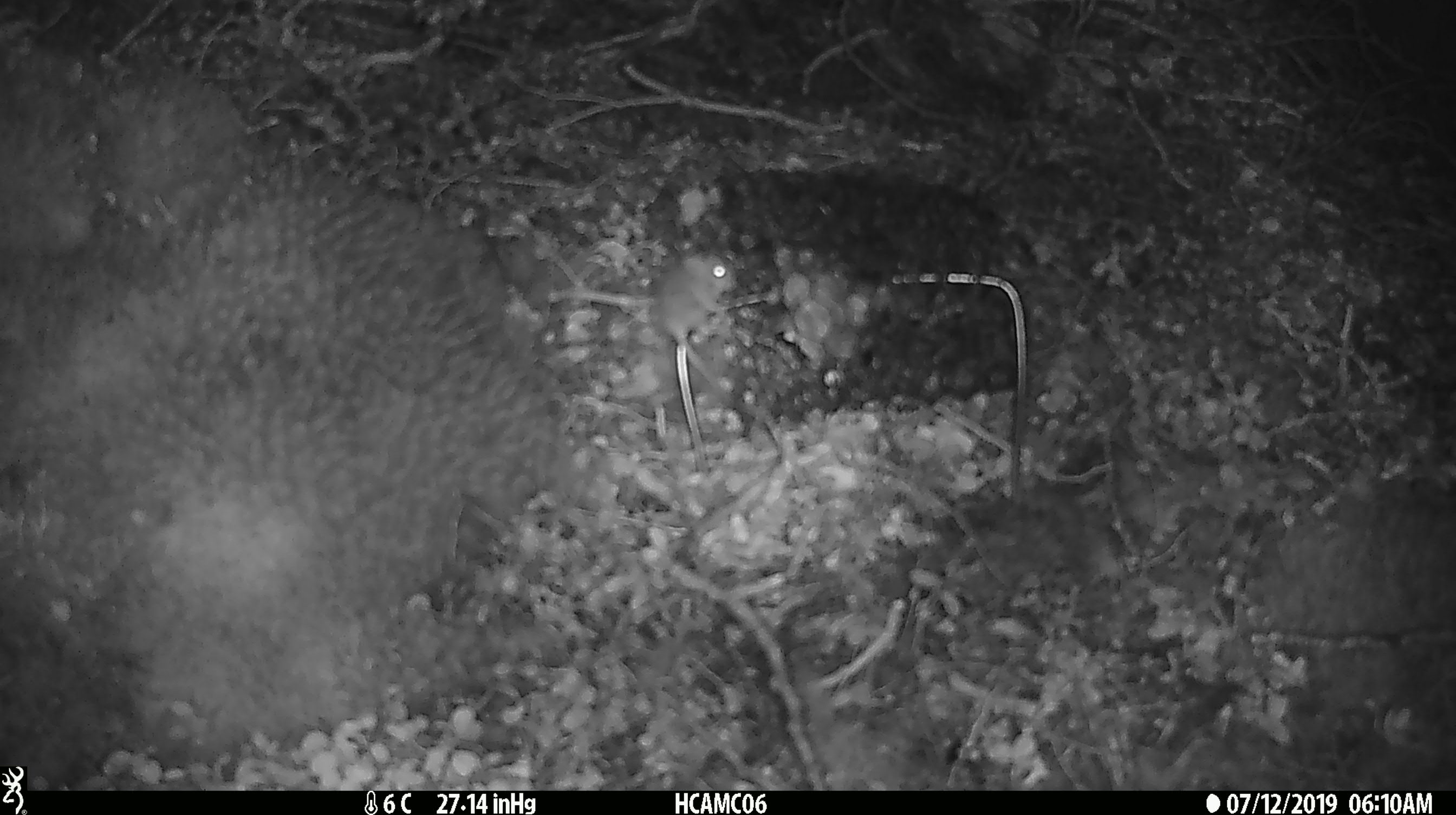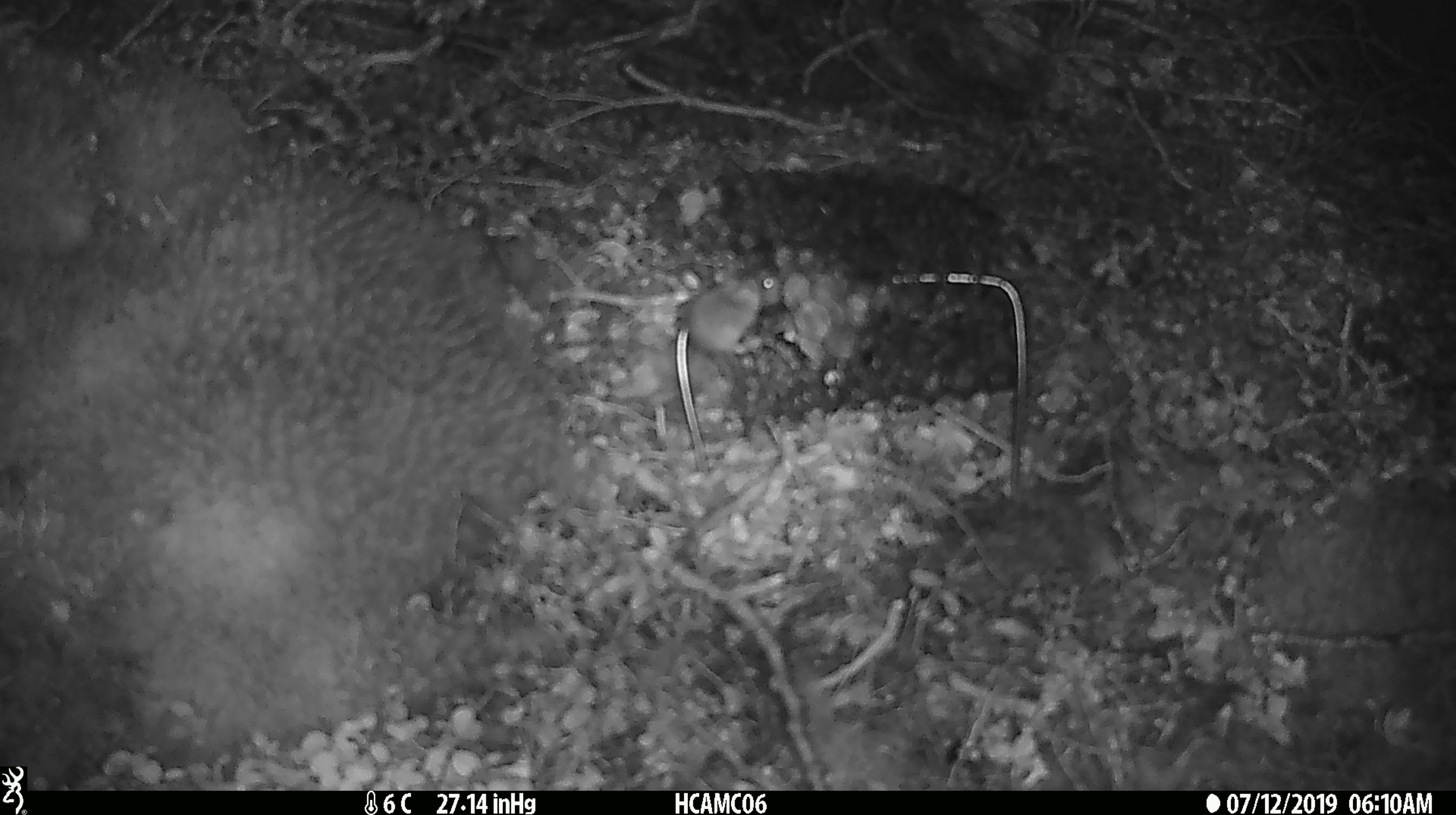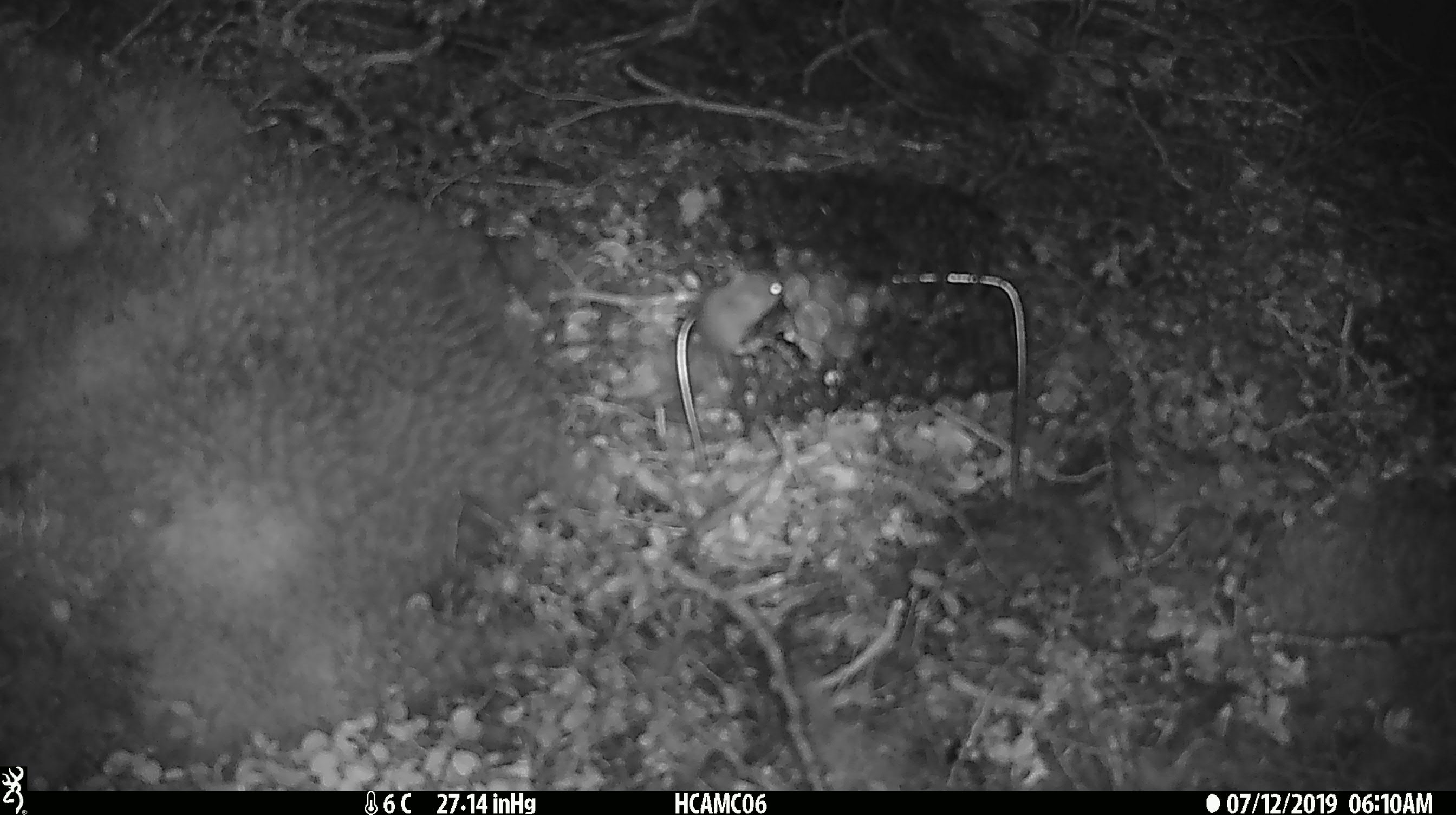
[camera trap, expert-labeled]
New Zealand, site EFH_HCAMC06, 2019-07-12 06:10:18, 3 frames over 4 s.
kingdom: Animalia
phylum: Chordata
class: Mammalia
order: Rodentia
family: Muridae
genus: Mus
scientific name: Mus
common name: mouse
Mouse (Mus).